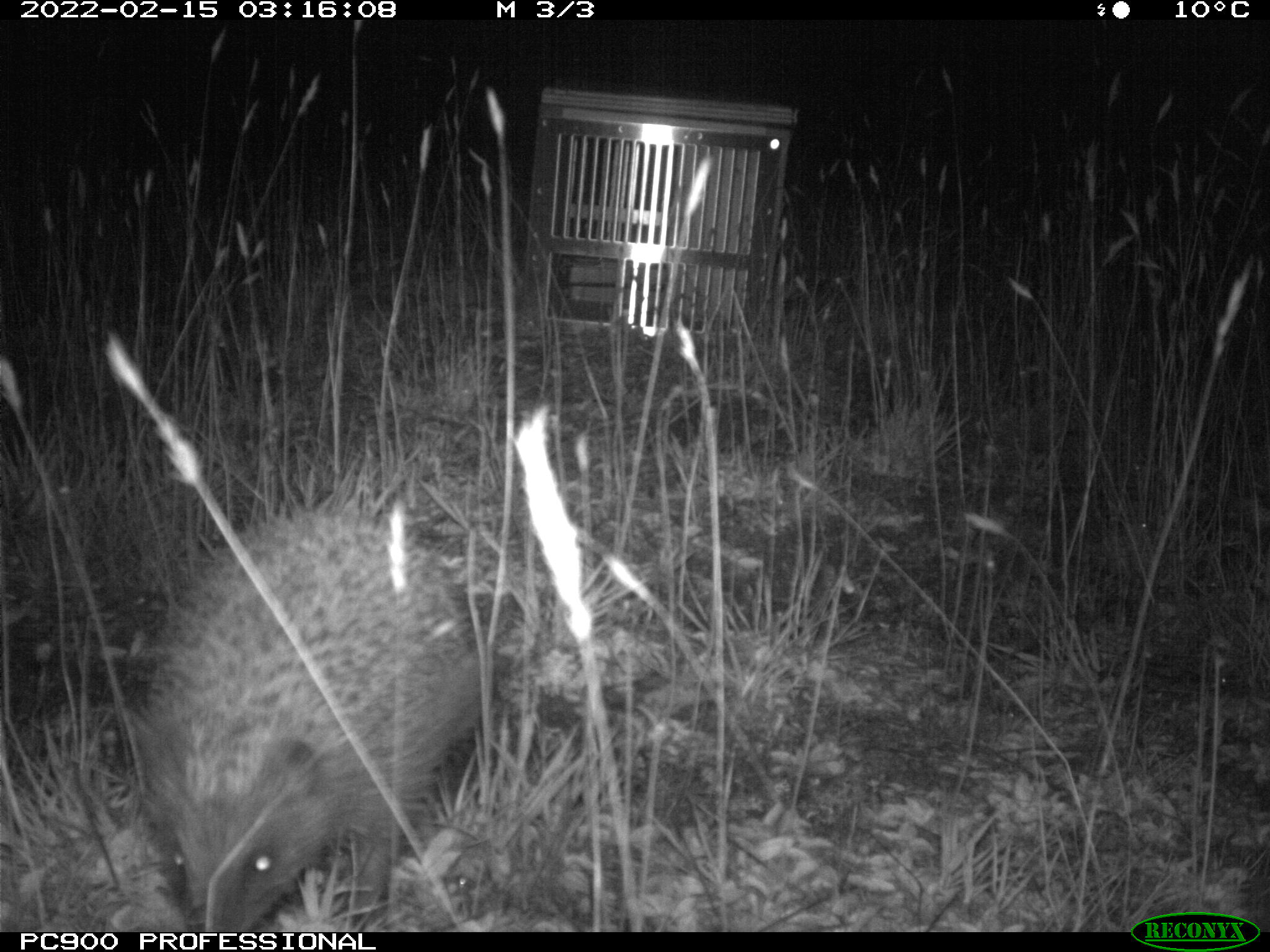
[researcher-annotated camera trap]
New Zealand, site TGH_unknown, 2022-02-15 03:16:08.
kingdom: Animalia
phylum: Chordata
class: Mammalia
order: Eulipotyphla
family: Erinaceidae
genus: Erinaceus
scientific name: Erinaceus europaeus europaeus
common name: european hedgehog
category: hedgehog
Hedgehog (european hedgehog) (Erinaceus europaeus europaeus).